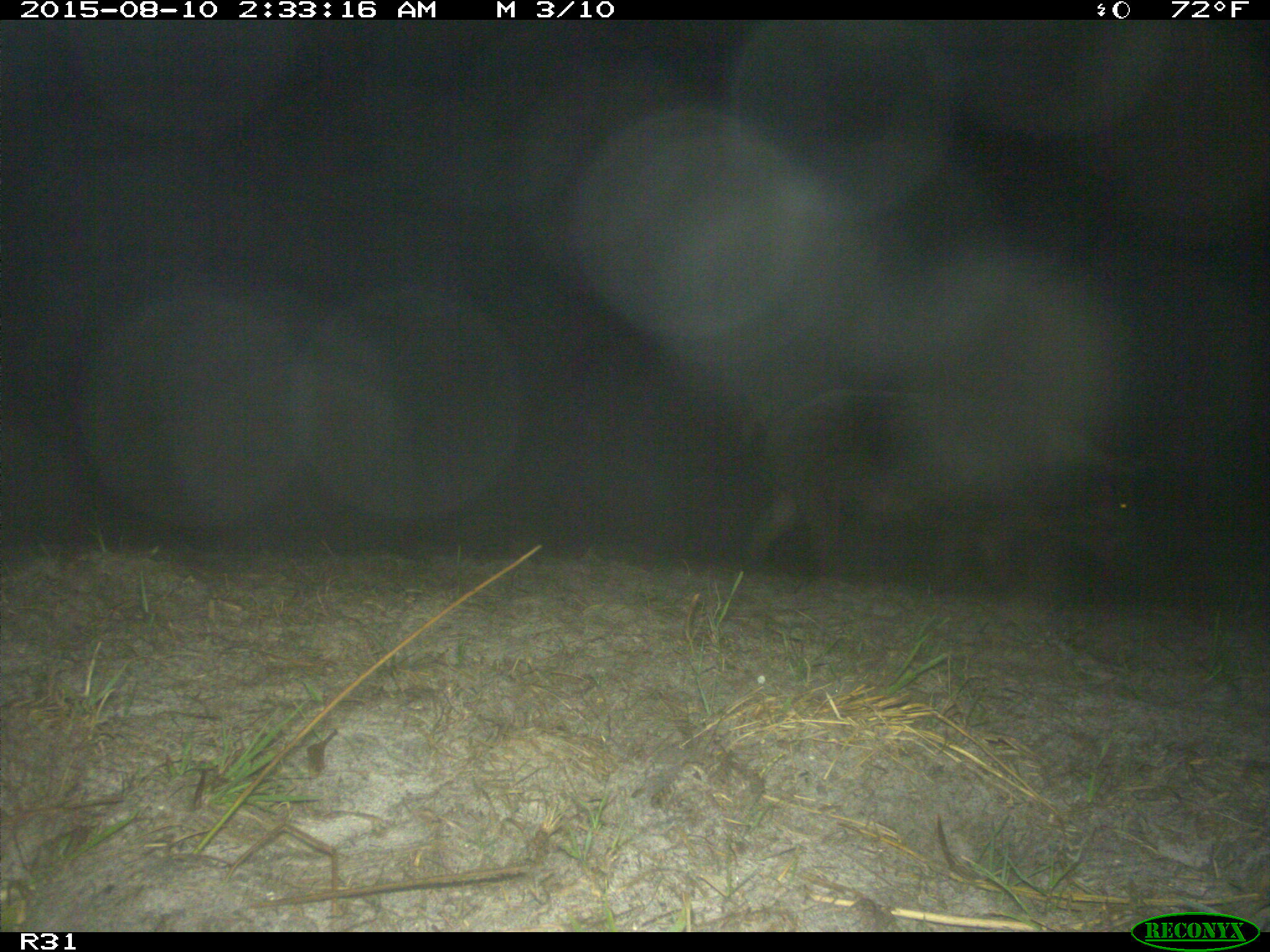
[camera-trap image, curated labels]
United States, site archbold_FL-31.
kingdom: Animalia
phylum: Chordata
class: Mammalia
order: Artiodactyla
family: Suidae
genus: Sus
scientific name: Sus scrofa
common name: wild boar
Sus scrofa (wild boar).